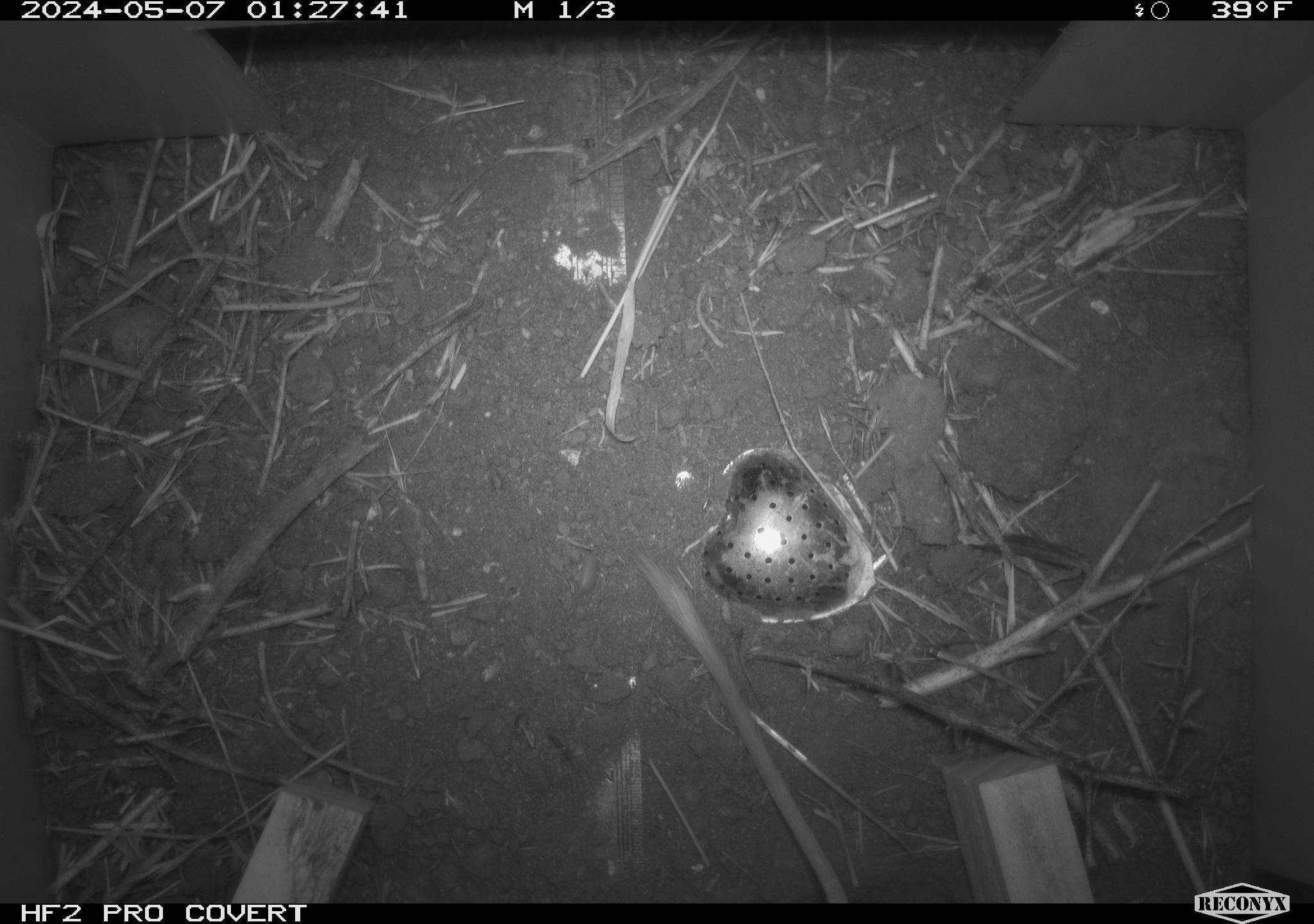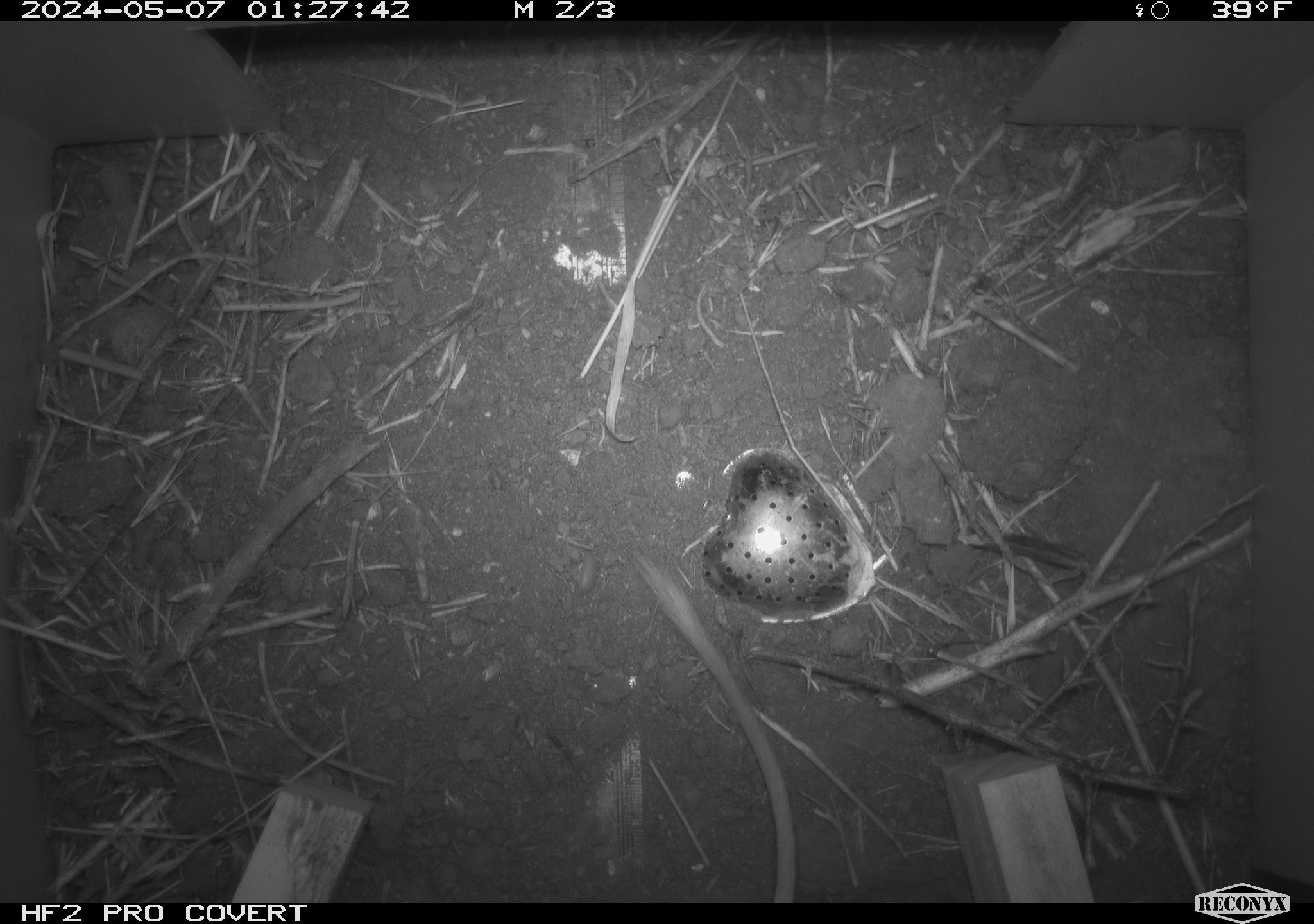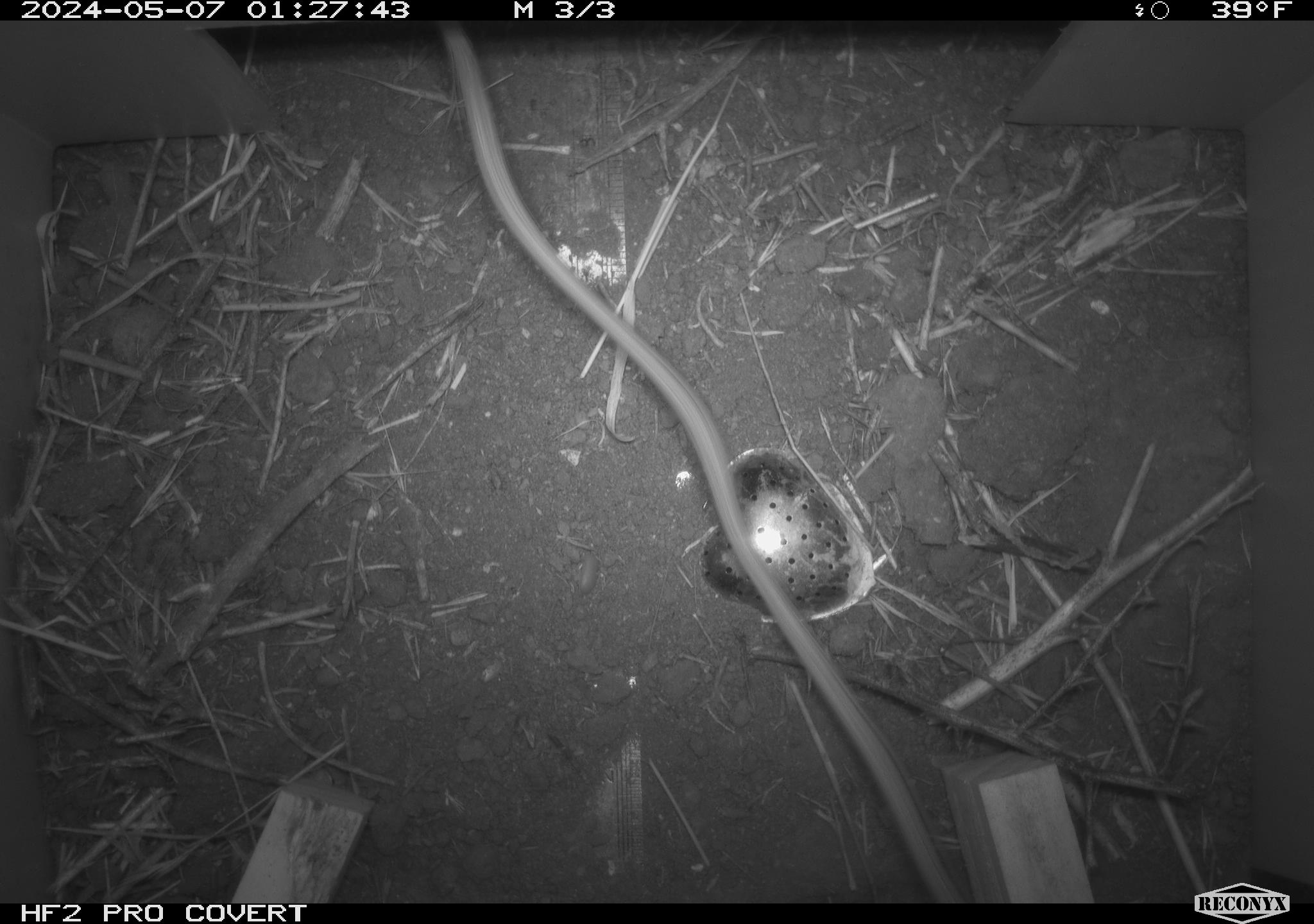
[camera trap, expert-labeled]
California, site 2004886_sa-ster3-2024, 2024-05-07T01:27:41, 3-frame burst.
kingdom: Animalia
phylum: Chordata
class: Mammalia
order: Rodentia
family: Heteromyidae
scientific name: Heteromyidae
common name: kangaroo rats and pocket mice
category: heteromyidae family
Heteromyidae family (kangaroo rats and pocket mice) (Heteromyidae).